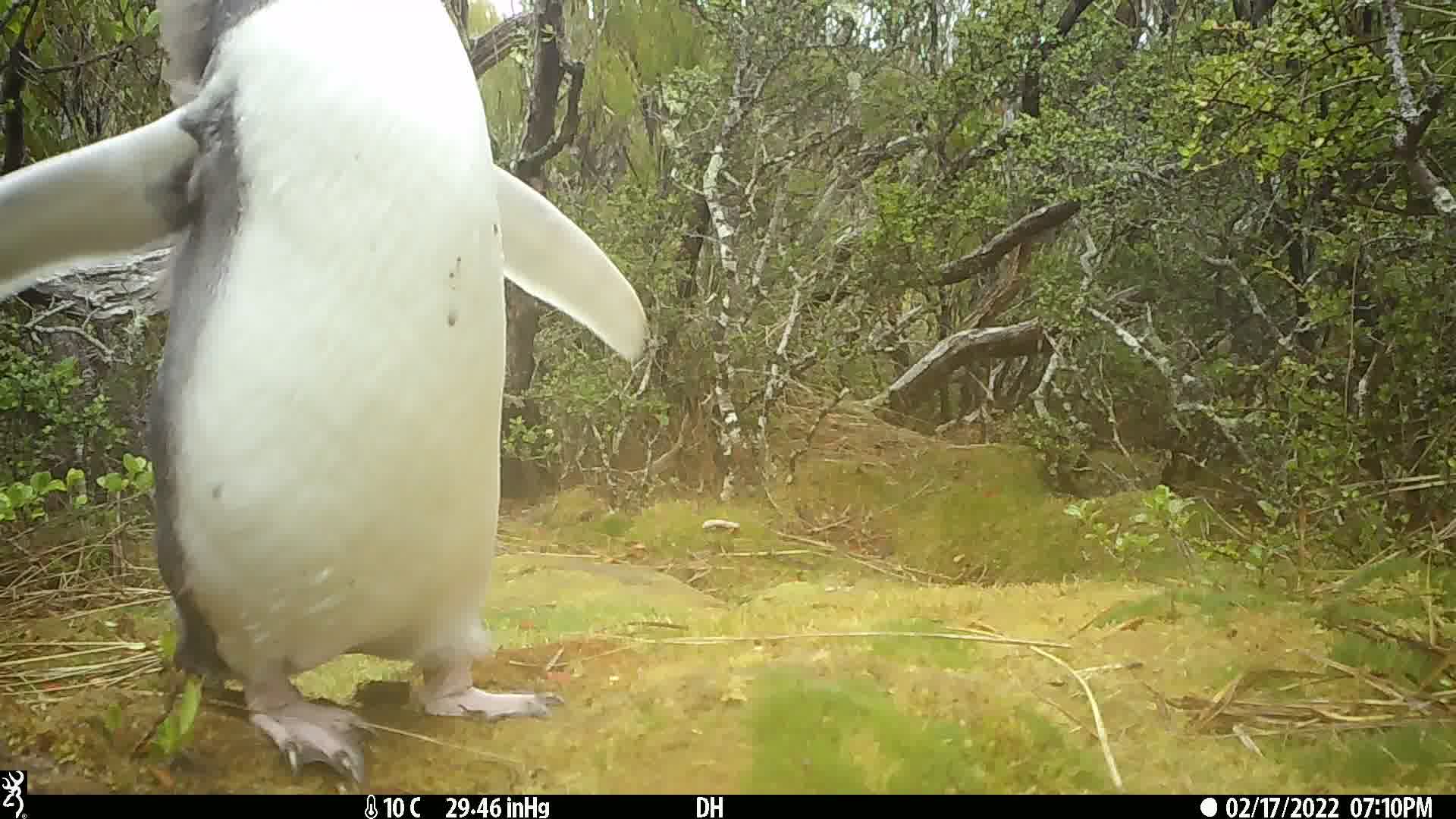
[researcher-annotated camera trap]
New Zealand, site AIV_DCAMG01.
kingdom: Animalia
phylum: Chordata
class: Aves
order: Sphenisciformes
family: Spheniscidae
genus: Megadyptes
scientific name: Megadyptes antipodes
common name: yellow-eyed penguin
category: yellow eyed penguin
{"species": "yellow eyed penguin (yellow-eyed penguin) (Megadyptes antipodes)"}